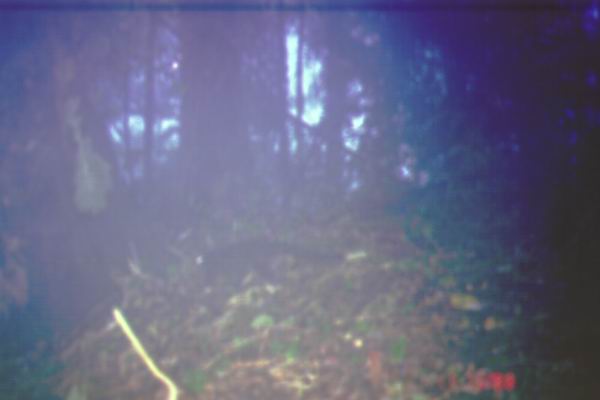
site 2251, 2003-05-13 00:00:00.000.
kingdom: Animalia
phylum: Chordata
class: Mammalia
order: Carnivora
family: Viverridae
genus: Paguma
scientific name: Paguma larvata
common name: masked palm civet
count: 1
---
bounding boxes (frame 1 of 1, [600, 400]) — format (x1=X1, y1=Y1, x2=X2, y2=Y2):
paguma larvata: (x1=193, y1=235, x2=366, y2=297)